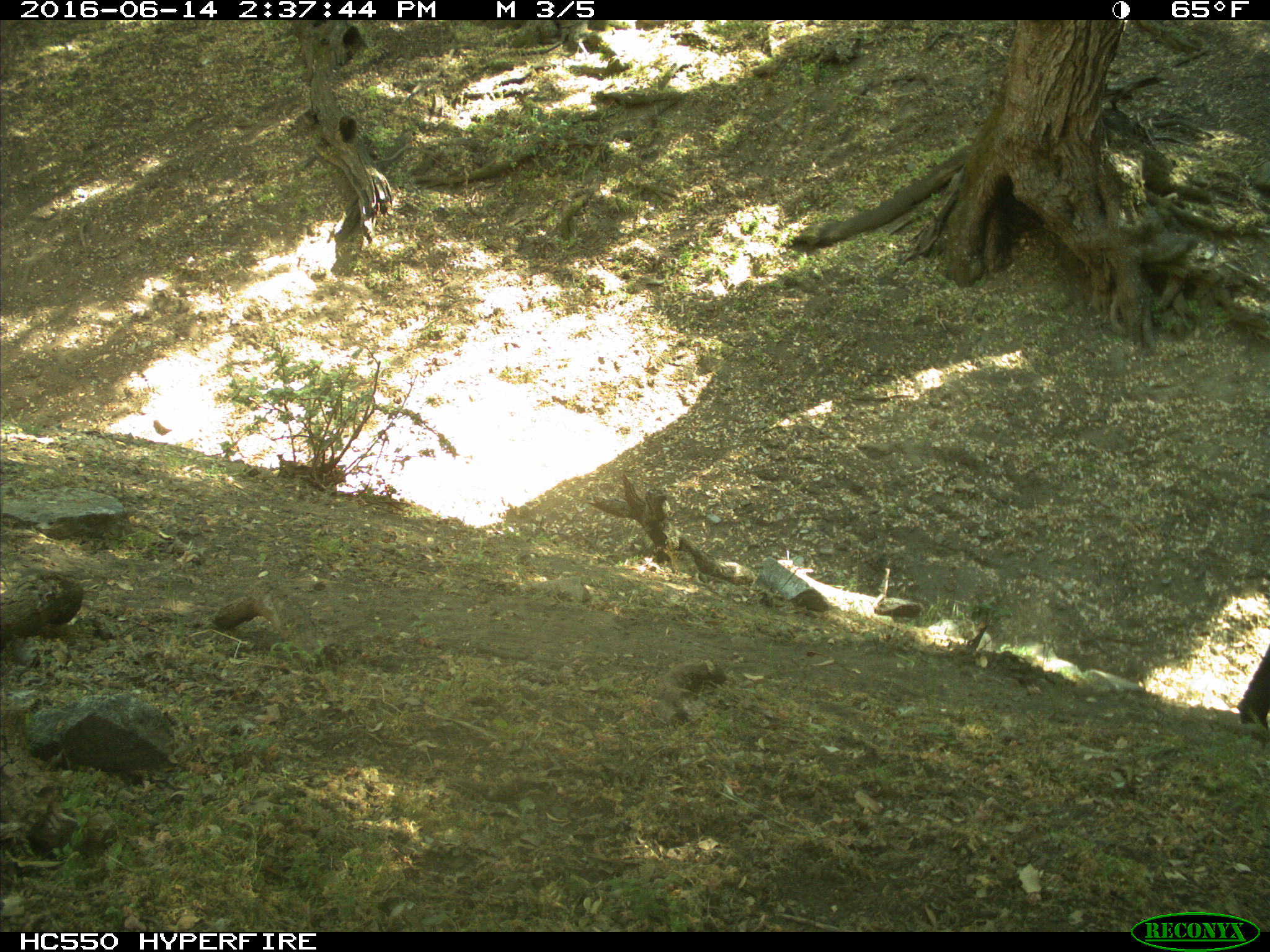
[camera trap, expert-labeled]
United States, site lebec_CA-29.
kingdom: Animalia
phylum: Chordata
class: Mammalia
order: Artiodactyla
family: Bovidae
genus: Bos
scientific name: Bos taurus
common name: domestic cow